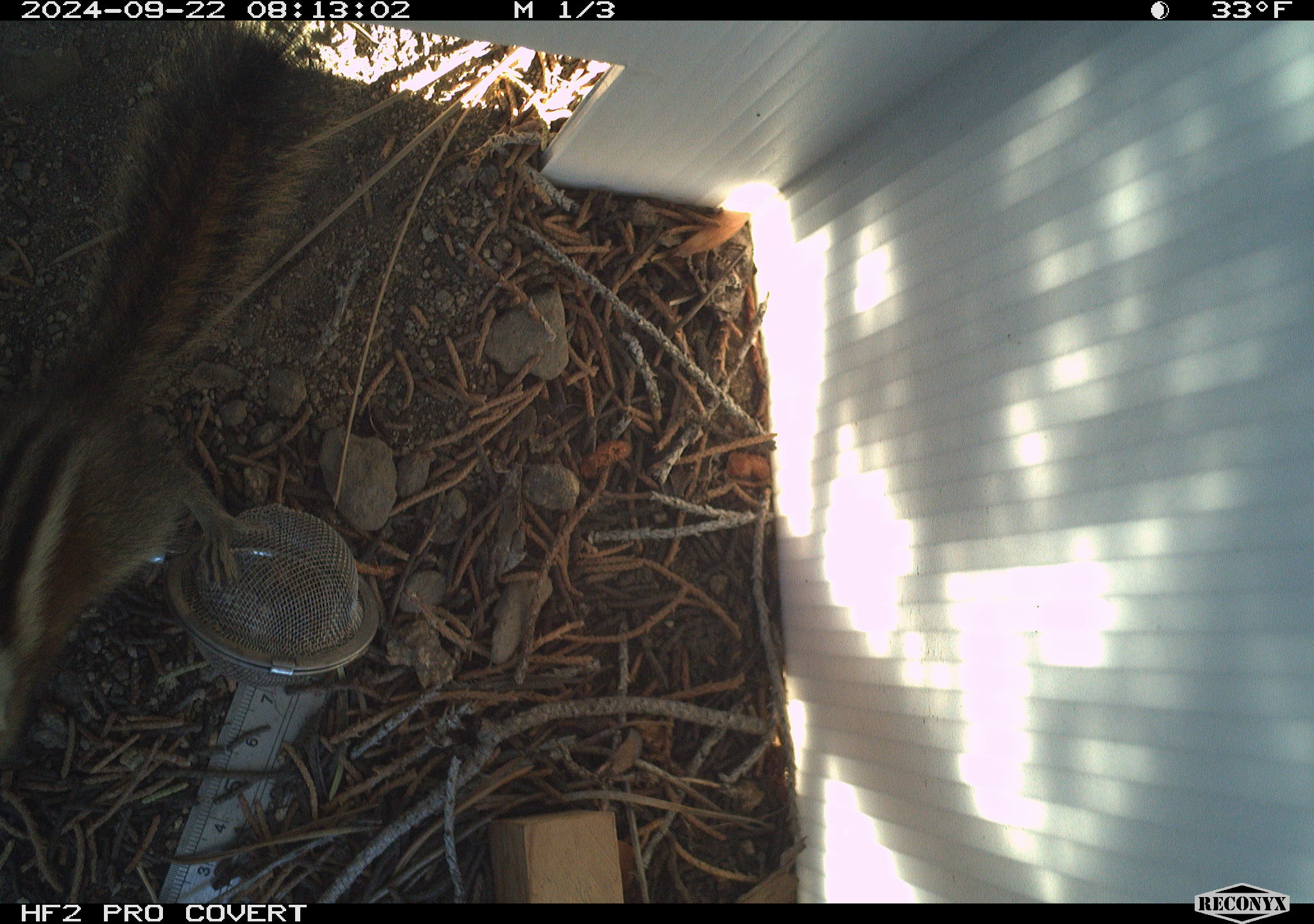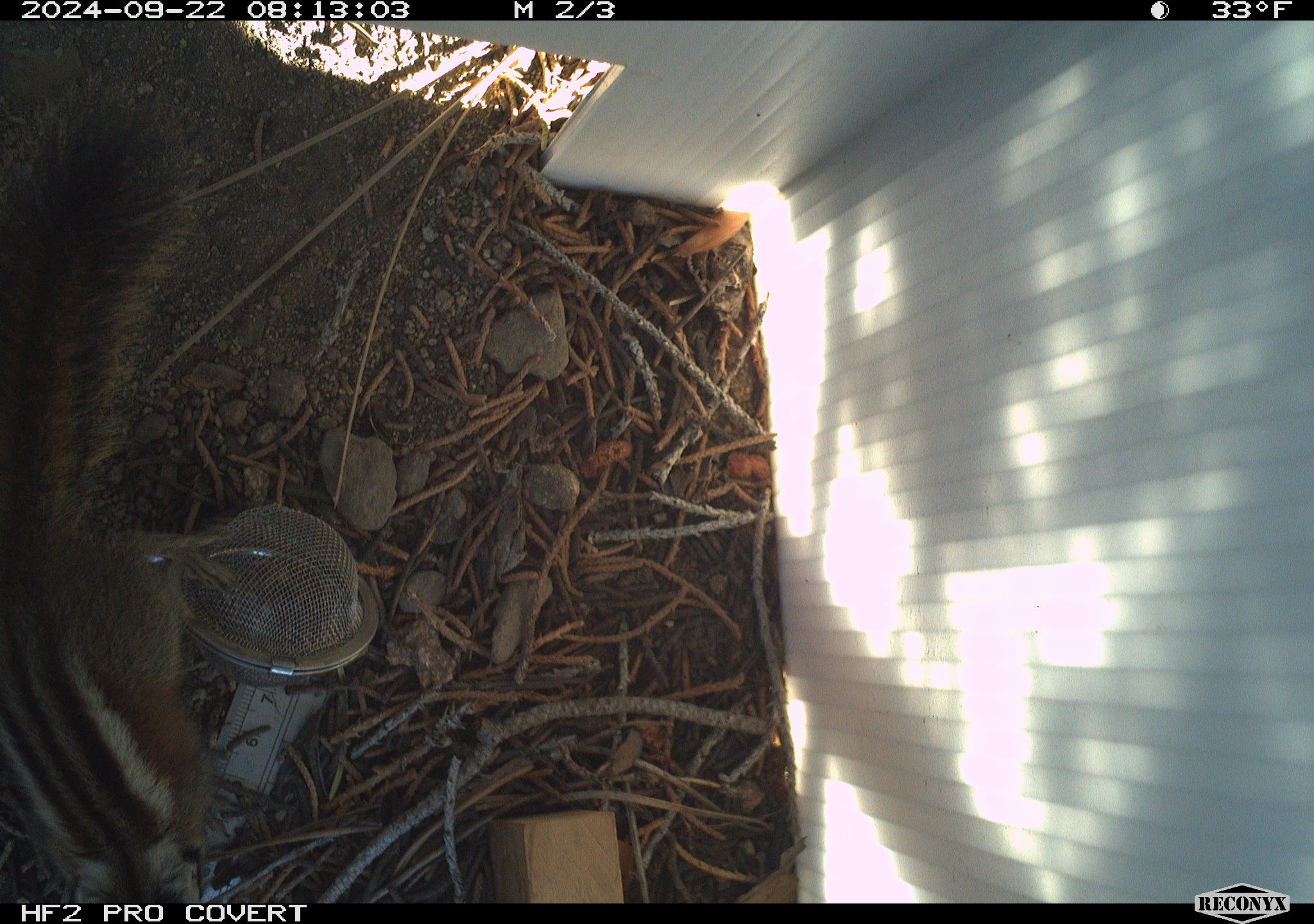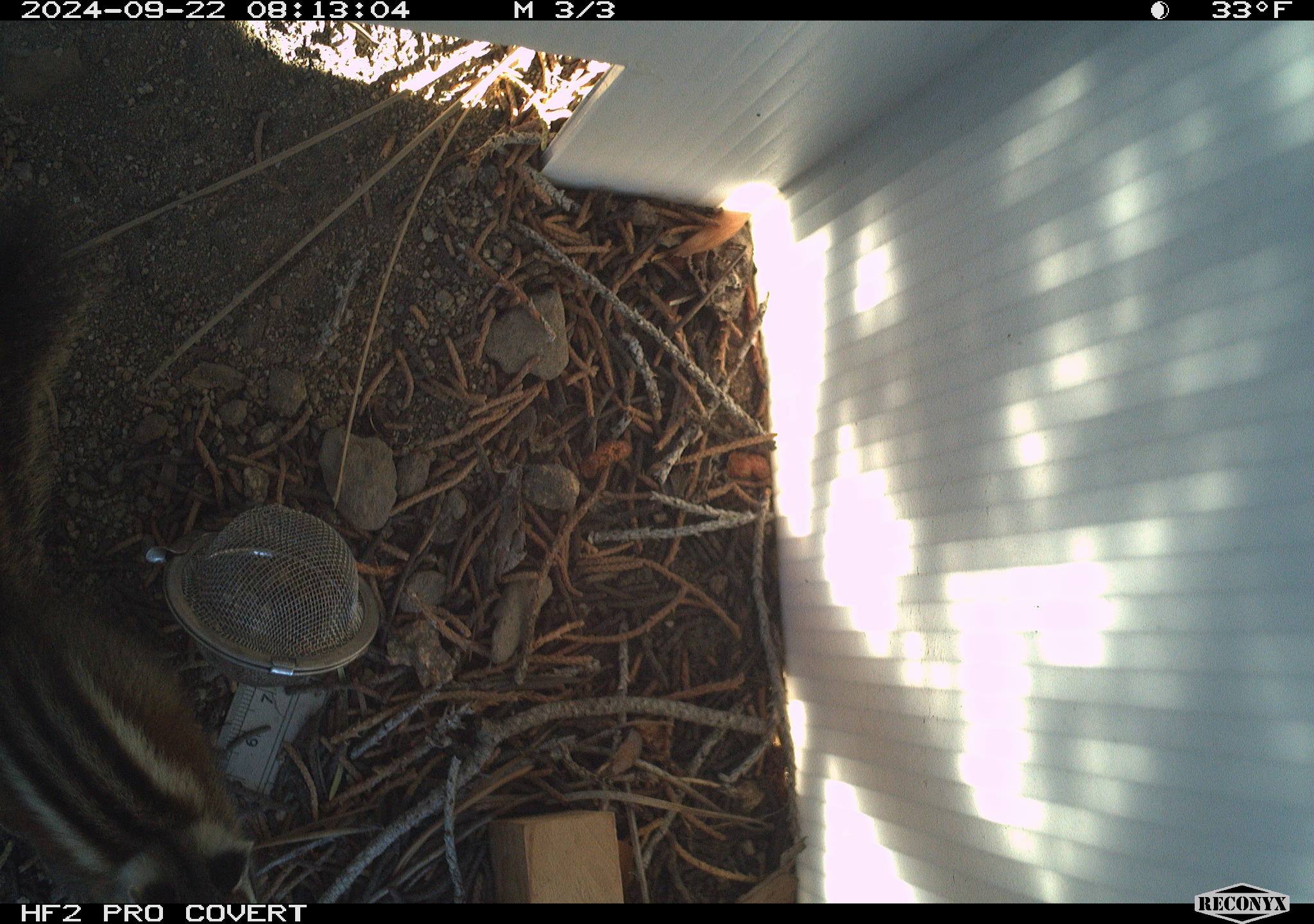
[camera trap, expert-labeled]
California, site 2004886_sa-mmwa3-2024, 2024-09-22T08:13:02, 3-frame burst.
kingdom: Animalia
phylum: Chordata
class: Mammalia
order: Rodentia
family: Sciuridae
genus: Neotamias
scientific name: Neotamias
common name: western chipmunks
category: neotamias species